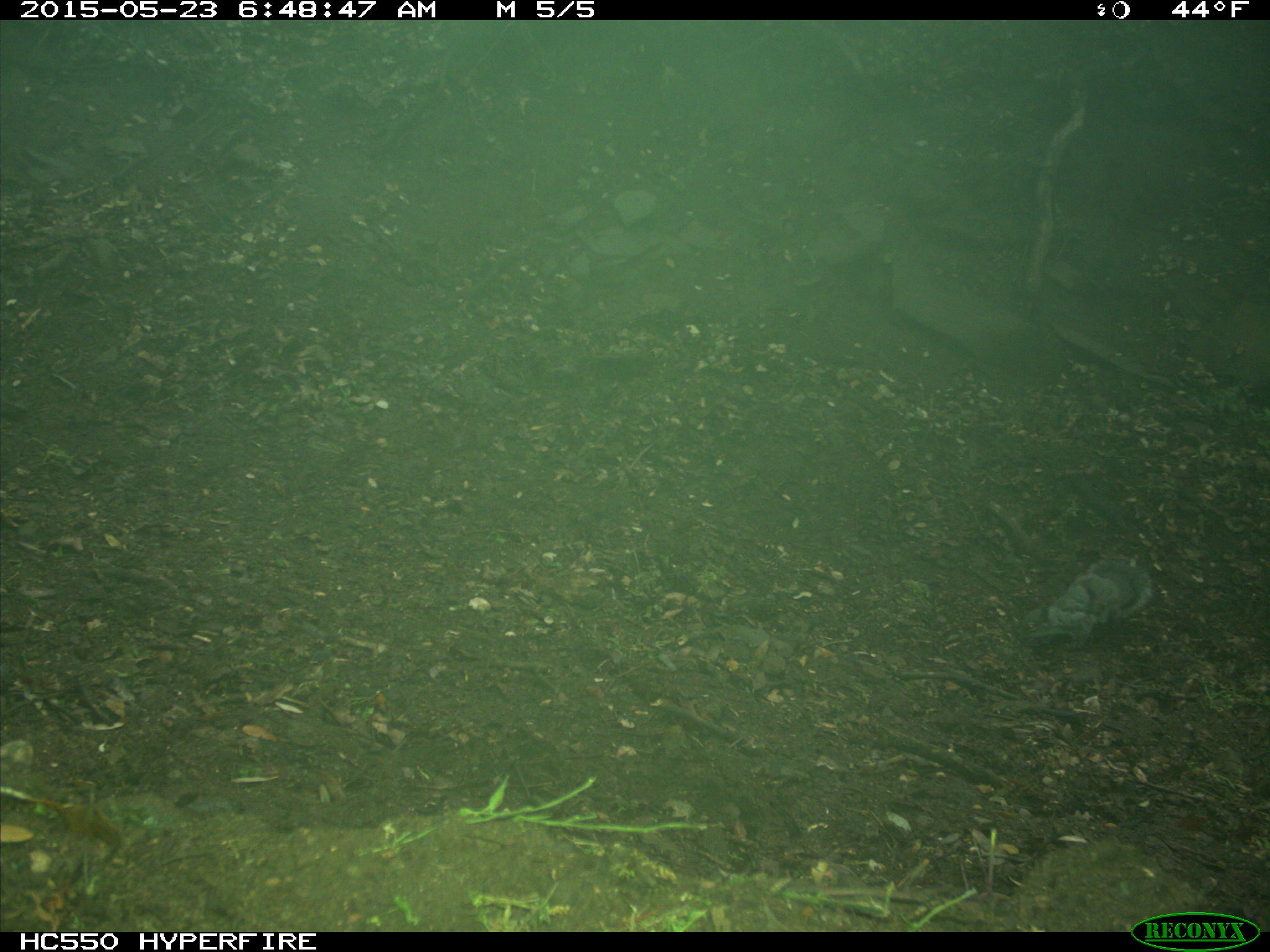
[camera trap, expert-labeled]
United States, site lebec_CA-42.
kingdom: Animalia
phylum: Chordata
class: Mammalia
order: Rodentia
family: Sciuridae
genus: Sciurus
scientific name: Sciurus carolinensis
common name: eastern gray squirrel